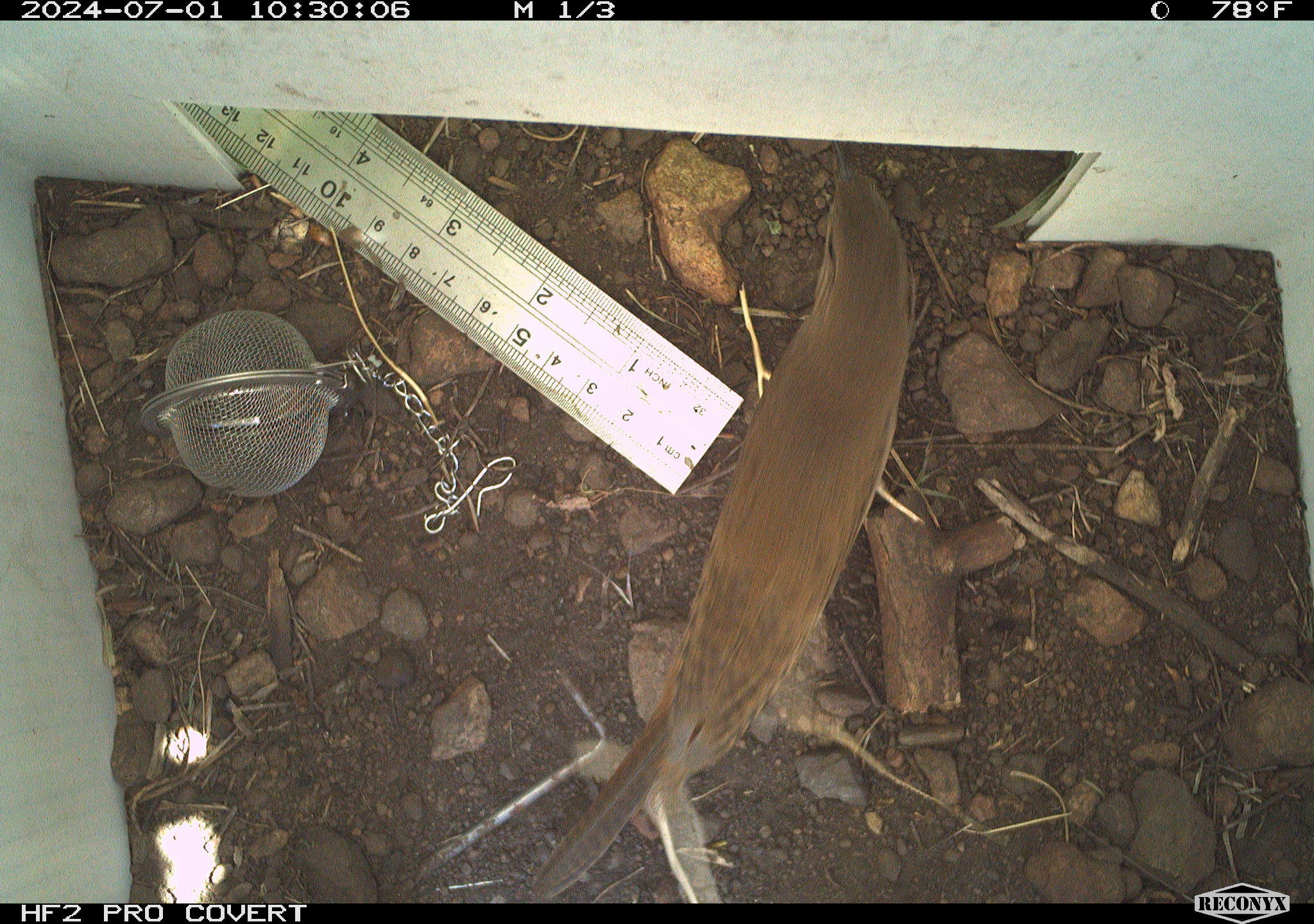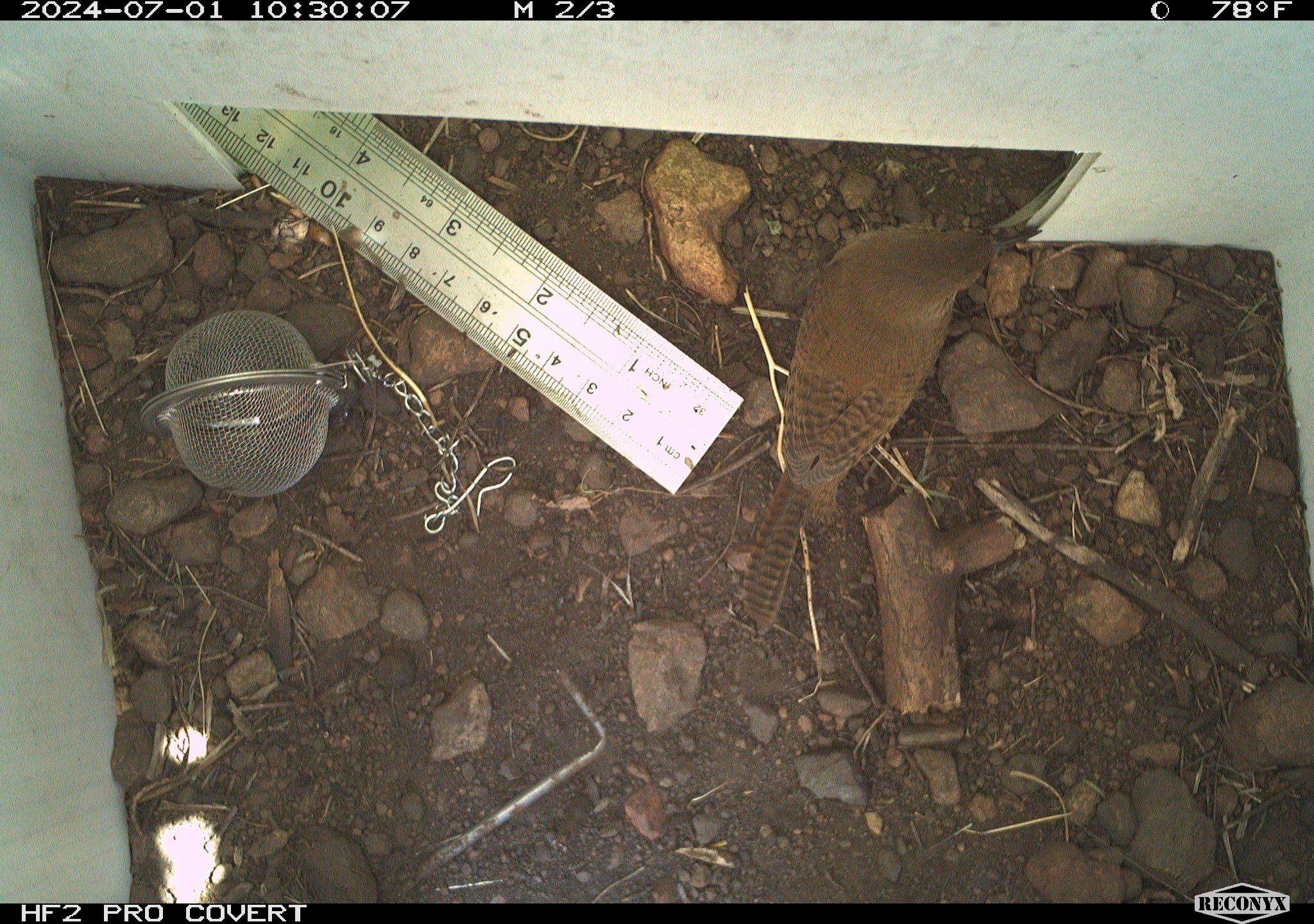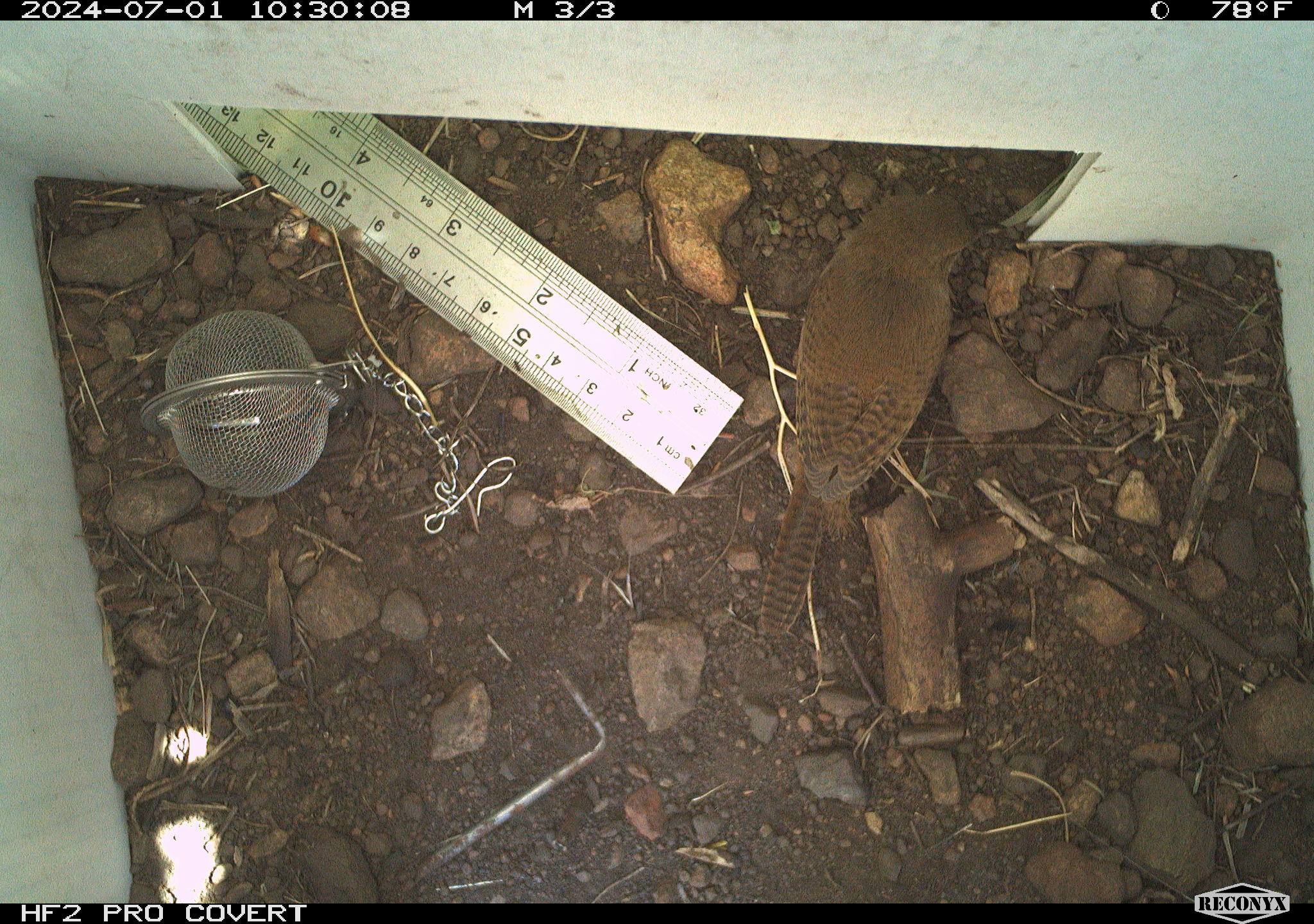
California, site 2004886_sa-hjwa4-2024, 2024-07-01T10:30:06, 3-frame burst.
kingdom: Animalia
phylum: Chordata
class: Aves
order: Passeriformes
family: Troglodytidae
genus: Troglodytes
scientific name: Troglodytes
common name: house wrens, winter wrens, and allies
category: troglodytes species